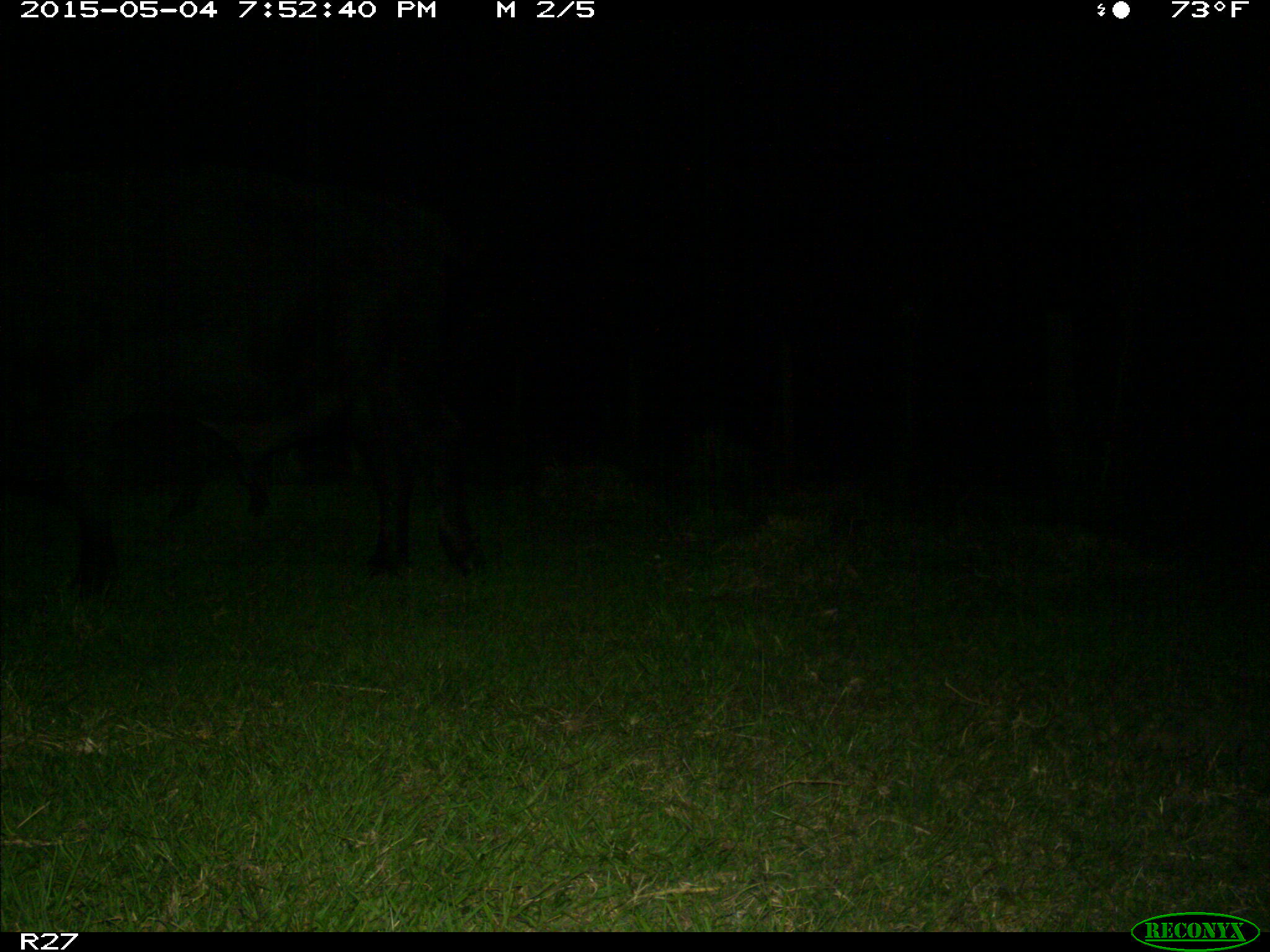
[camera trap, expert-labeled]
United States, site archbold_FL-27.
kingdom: Animalia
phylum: Chordata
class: Mammalia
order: Artiodactyla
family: Bovidae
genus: Bos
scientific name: Bos taurus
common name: domestic cow